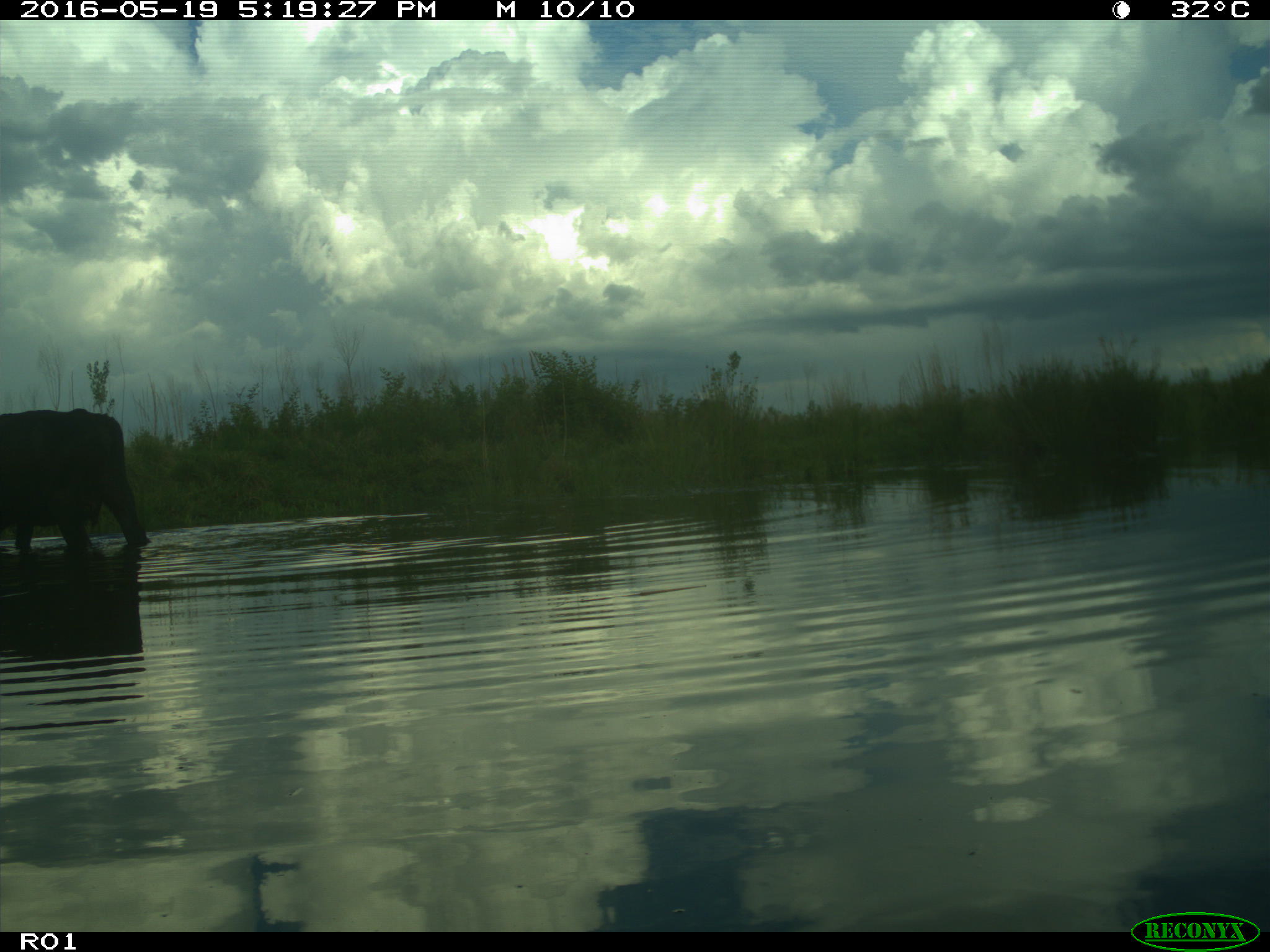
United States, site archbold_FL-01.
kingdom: Animalia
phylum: Chordata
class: Mammalia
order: Artiodactyla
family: Bovidae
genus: Bos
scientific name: Bos taurus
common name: domestic cow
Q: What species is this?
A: Bos taurus (domestic cow).